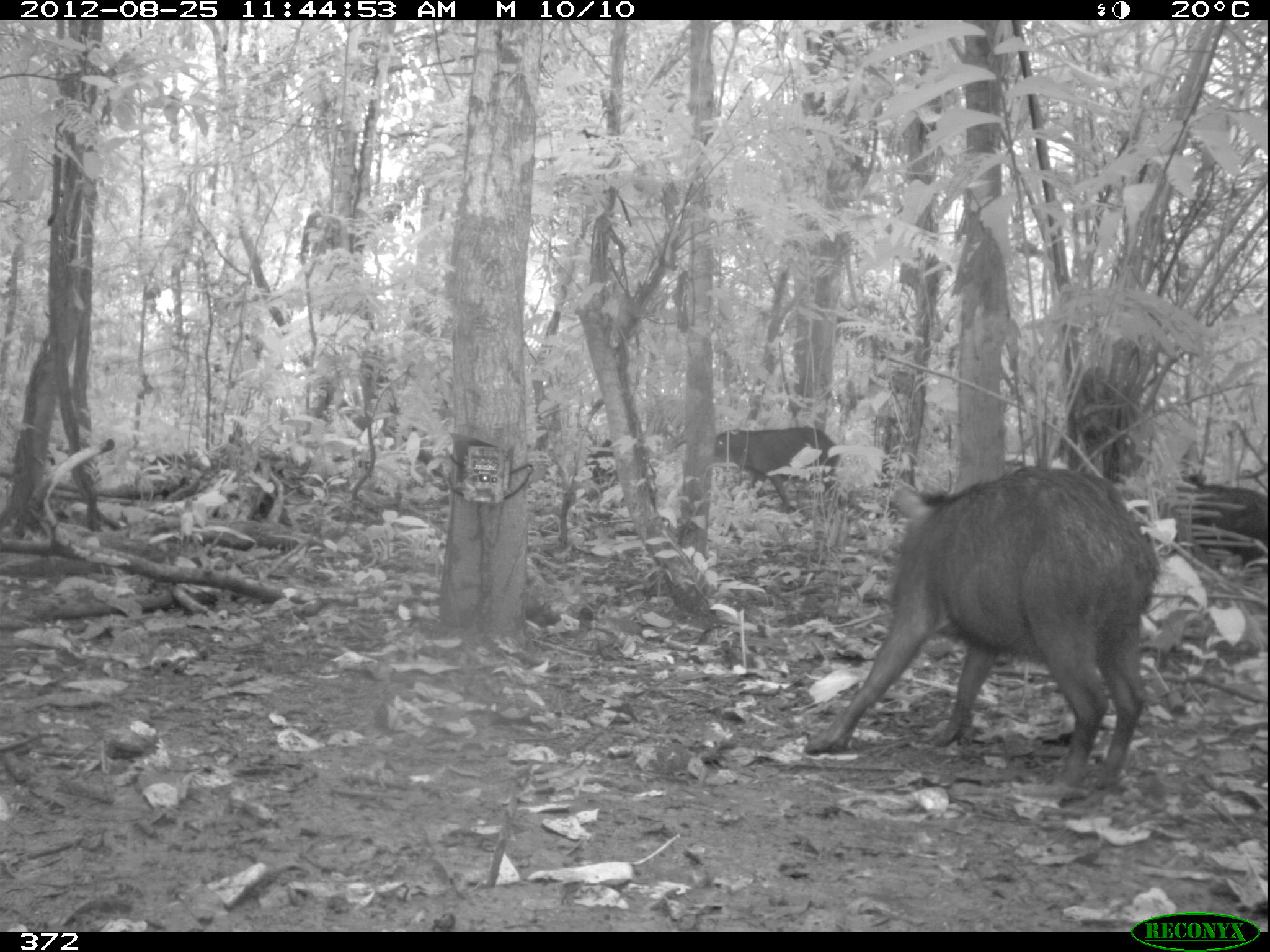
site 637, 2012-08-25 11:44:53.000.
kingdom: Animalia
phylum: Chordata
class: Mammalia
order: Artiodactyla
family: Tayassuidae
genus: Tayassu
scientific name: Tayassu pecari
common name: white-lipped peccary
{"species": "Tayassu pecari (white-lipped peccary)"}